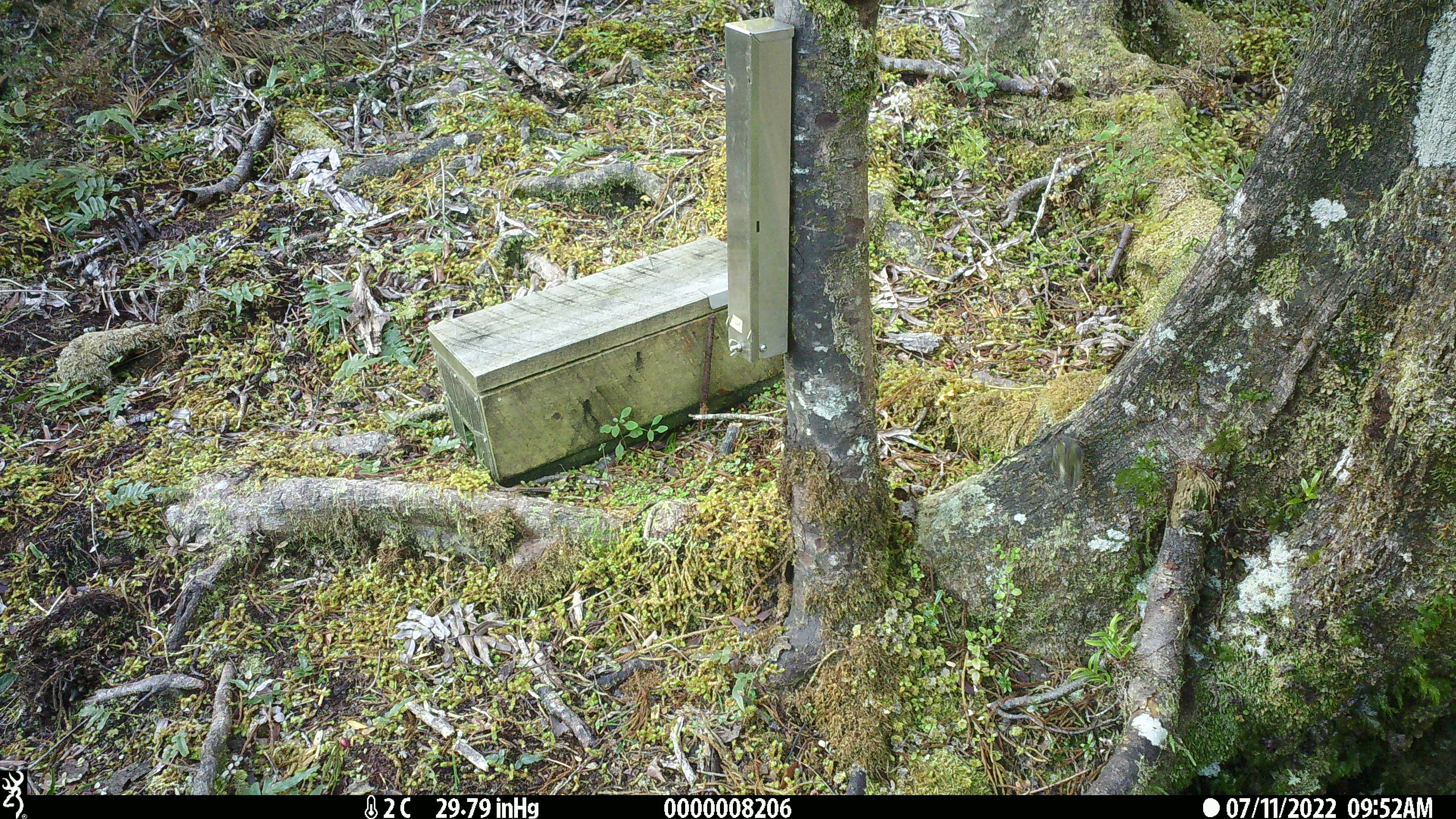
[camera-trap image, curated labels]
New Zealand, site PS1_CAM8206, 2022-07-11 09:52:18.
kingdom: Animalia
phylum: Chordata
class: Aves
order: Passeriformes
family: Acanthisittidae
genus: Acanthisitta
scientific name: Acanthisitta chloris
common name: rifleman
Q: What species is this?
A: Rifleman (Acanthisitta chloris).